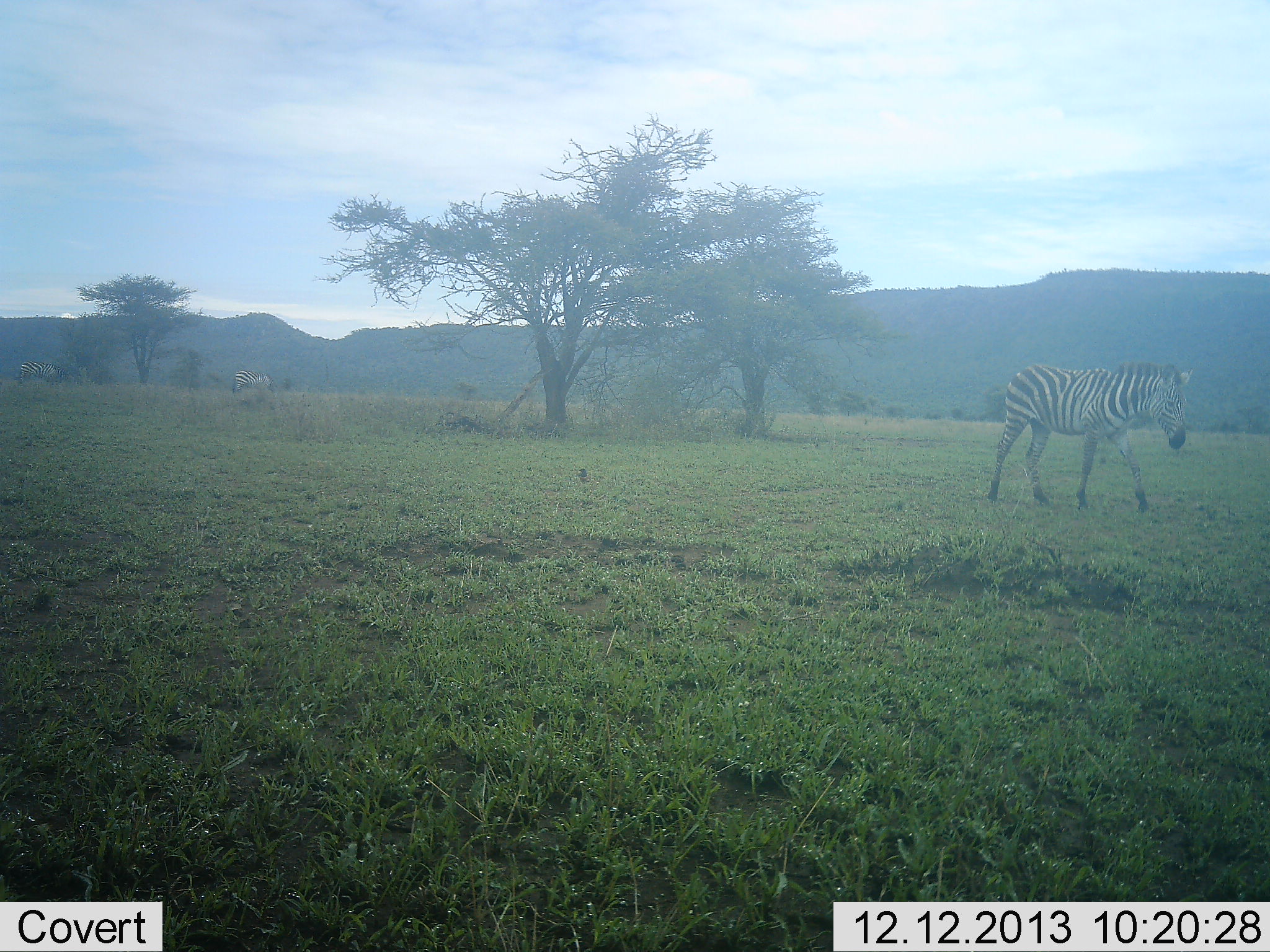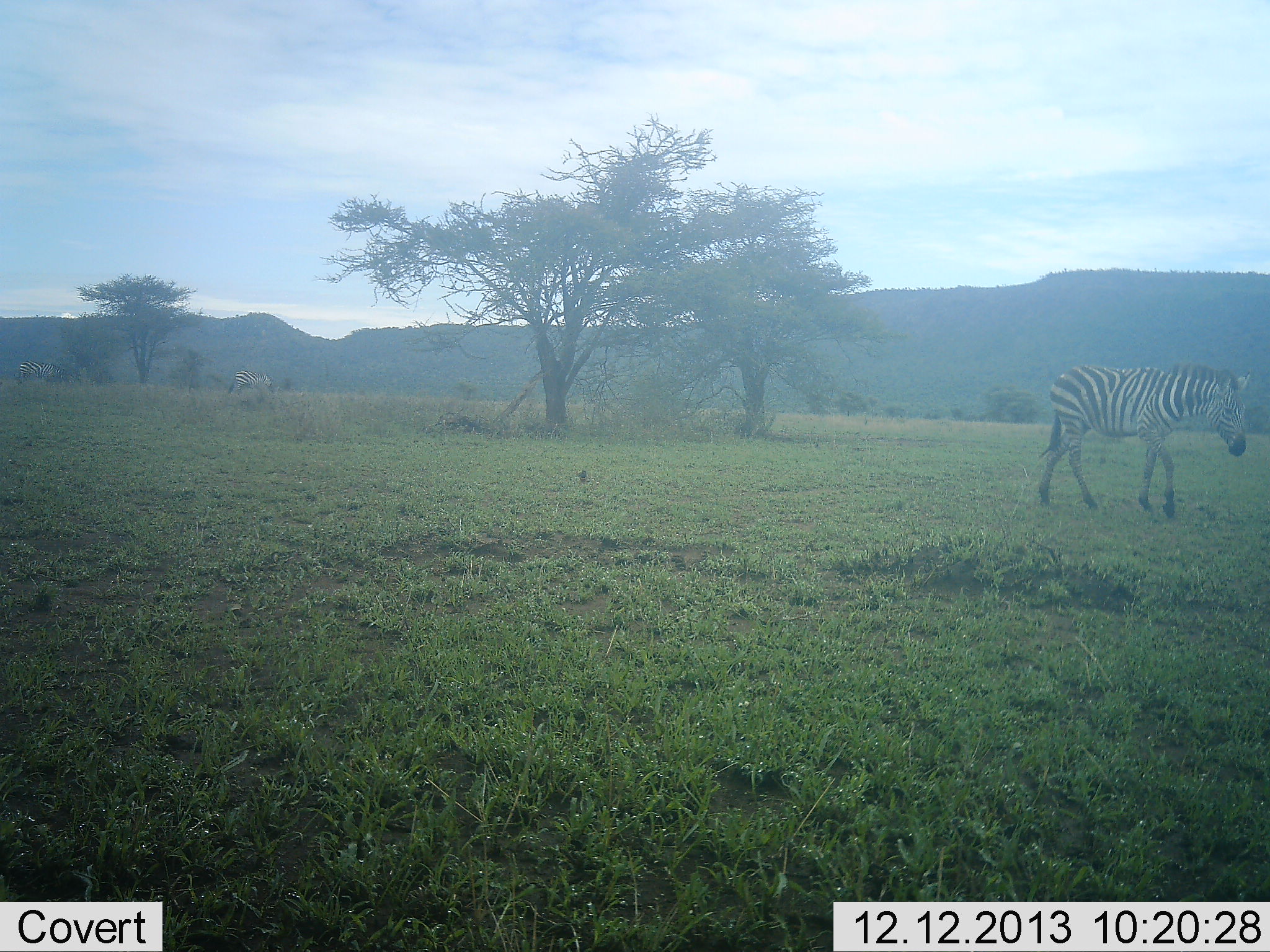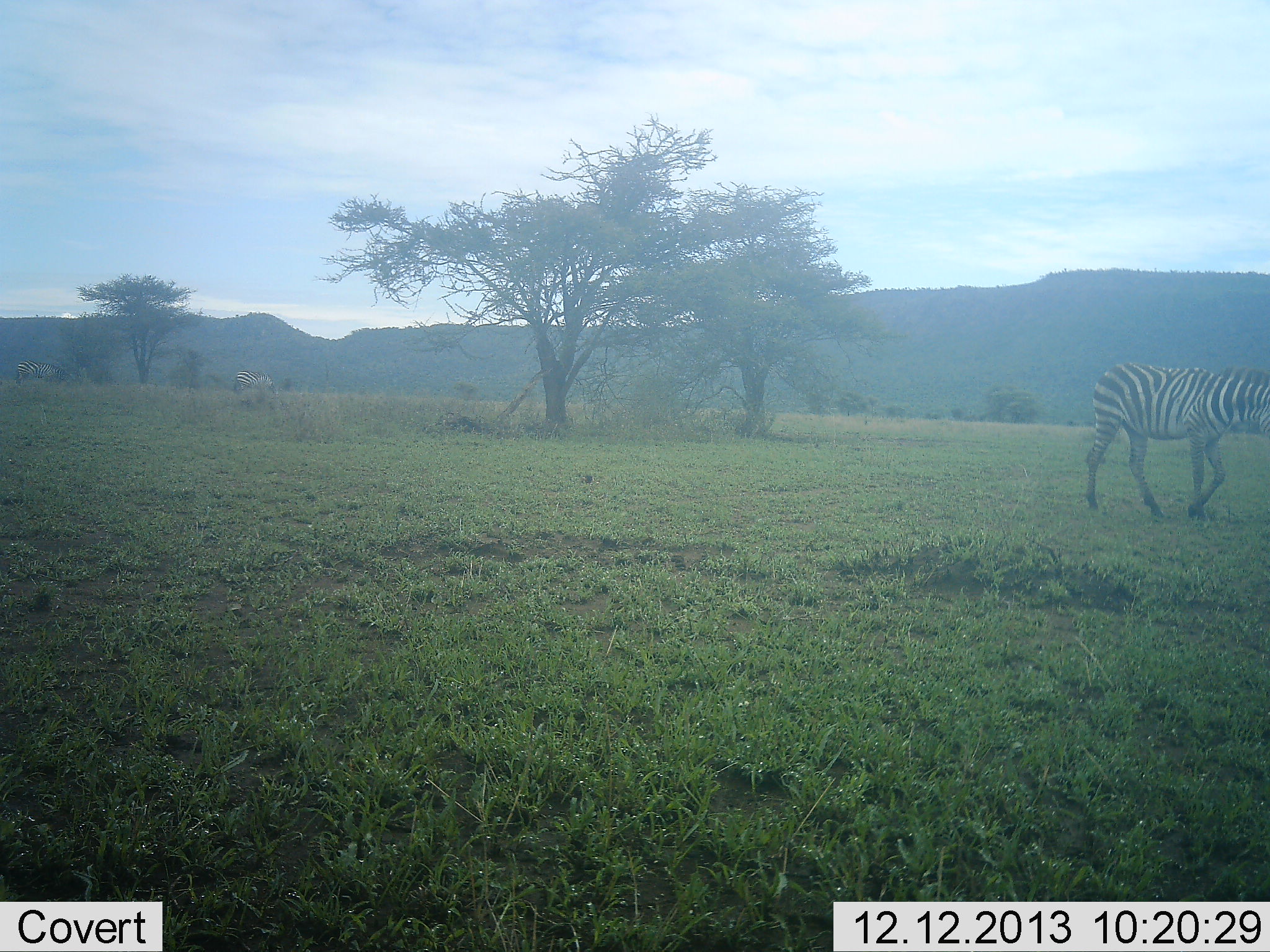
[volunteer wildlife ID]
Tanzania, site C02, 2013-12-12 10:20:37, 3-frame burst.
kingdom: Animalia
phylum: Chordata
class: Mammalia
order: Perissodactyla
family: Equidae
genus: Equus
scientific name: Equus quagga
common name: plains zebra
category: zebra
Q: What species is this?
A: Zebra (plains zebra) (Equus quagga).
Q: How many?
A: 2.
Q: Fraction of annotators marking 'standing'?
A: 36%.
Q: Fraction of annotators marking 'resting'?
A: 0%.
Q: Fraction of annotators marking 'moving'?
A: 91%.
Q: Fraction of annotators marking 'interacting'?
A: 0%.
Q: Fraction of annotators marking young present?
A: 0%.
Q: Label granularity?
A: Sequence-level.